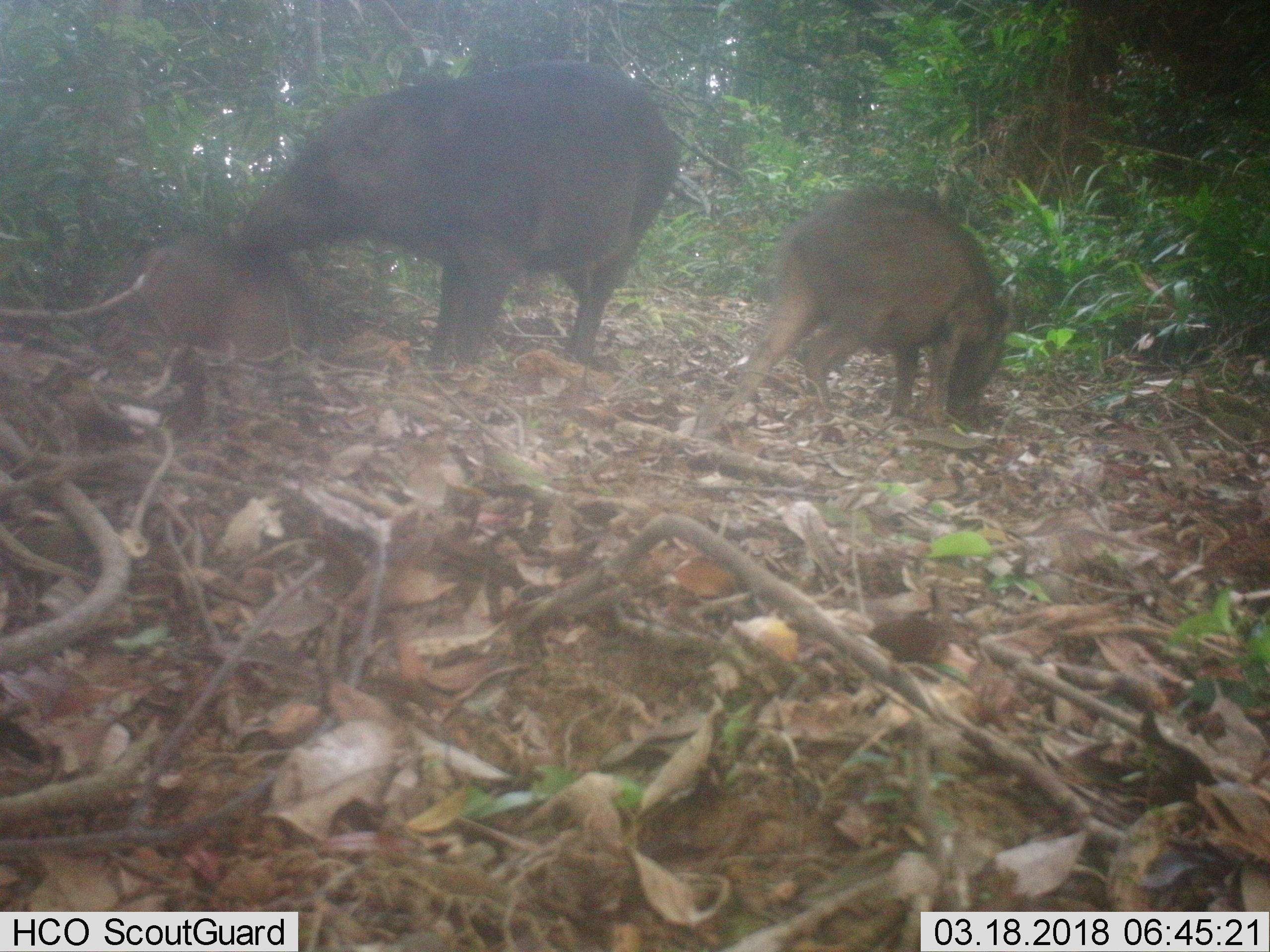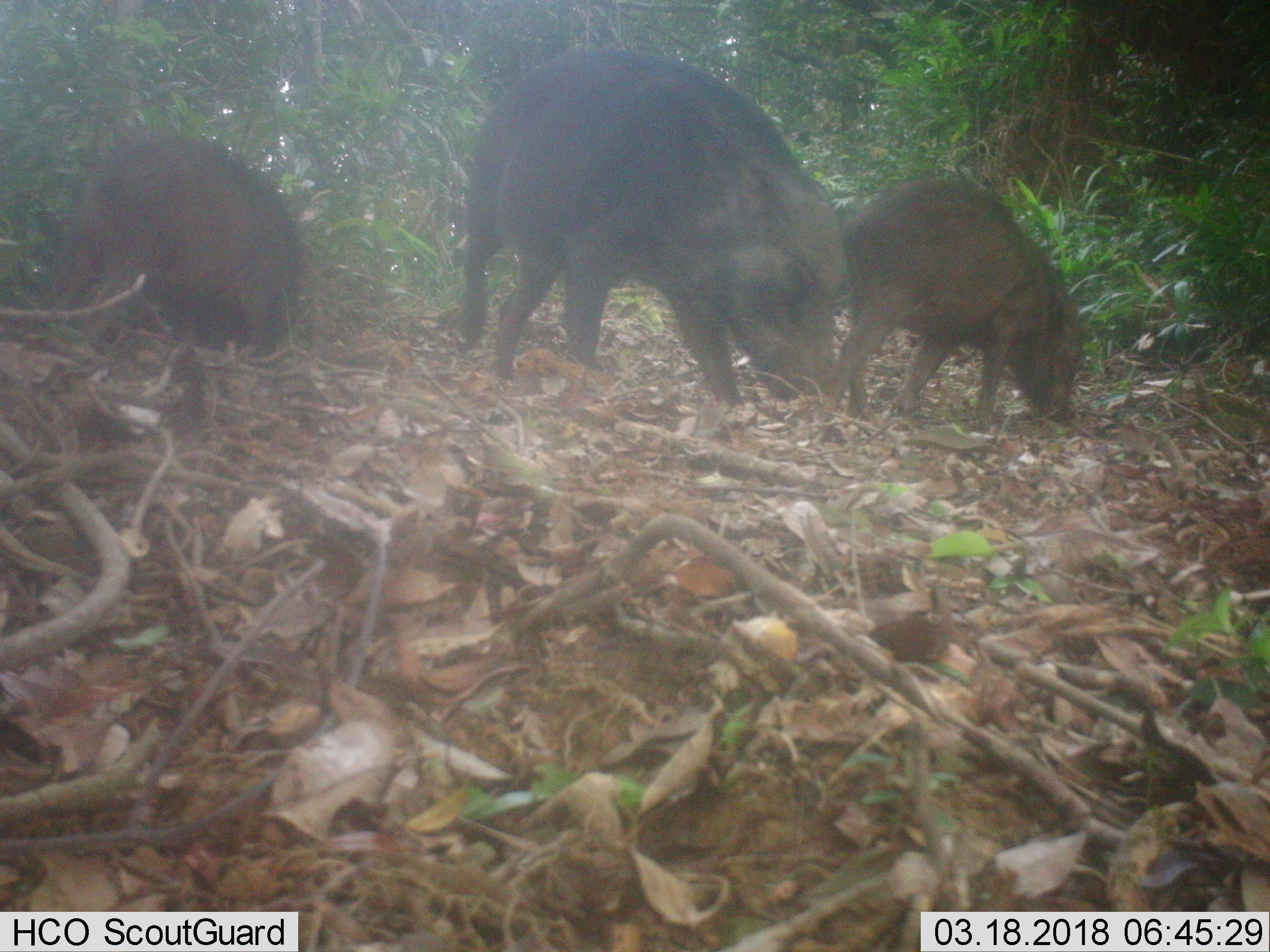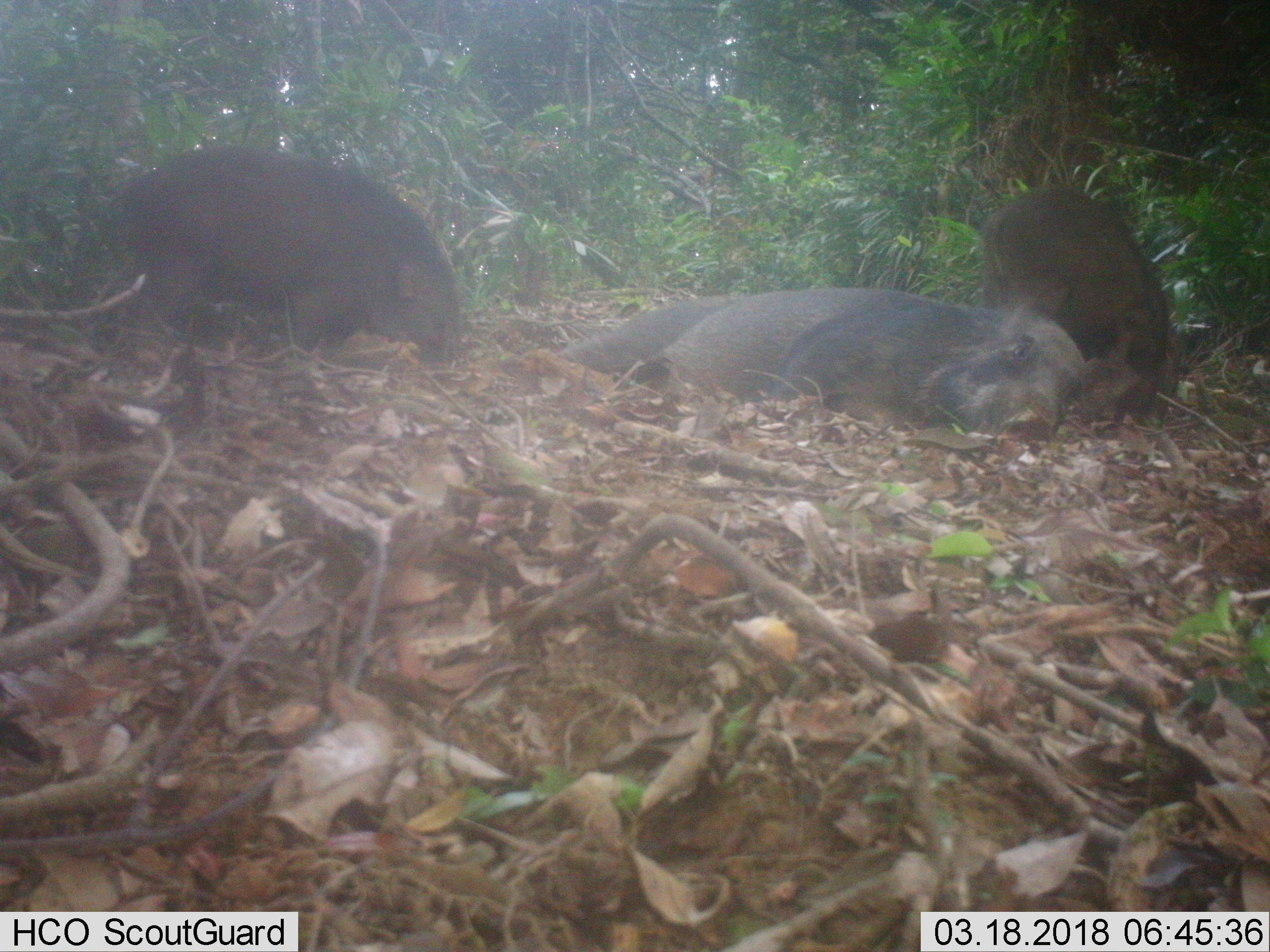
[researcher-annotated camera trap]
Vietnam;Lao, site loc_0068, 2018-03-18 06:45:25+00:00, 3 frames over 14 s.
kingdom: Animalia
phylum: Chordata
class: Mammalia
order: Artiodactyla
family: Suidae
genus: Sus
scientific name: Sus scrofa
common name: eurasian wild pig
Eurasian wild pig (Sus scrofa). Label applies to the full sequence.